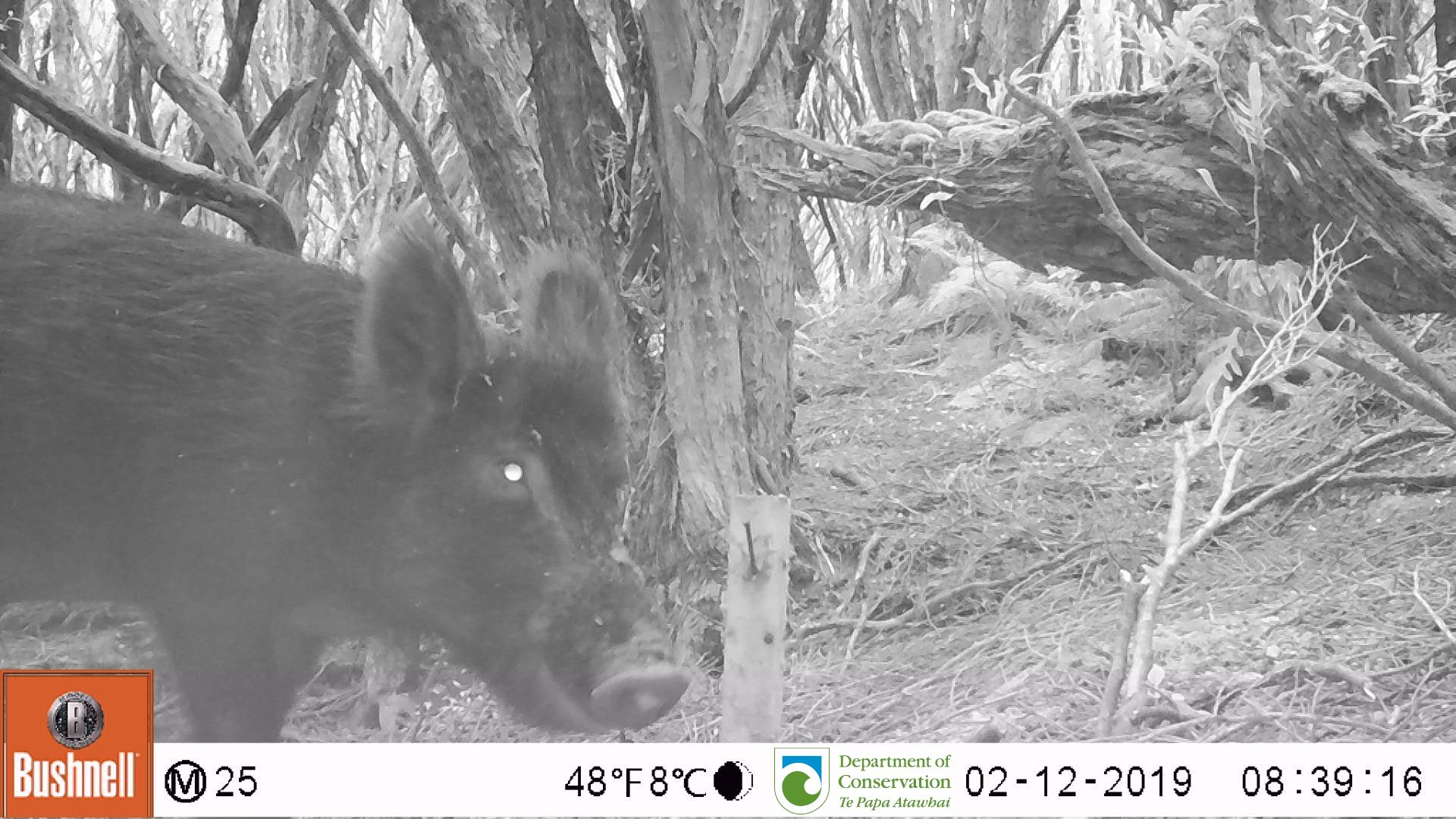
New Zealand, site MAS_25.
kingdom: Animalia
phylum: Chordata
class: Mammalia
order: Artiodactyla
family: Suidae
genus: Sus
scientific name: Sus scrofa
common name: pig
Pig (Sus scrofa).